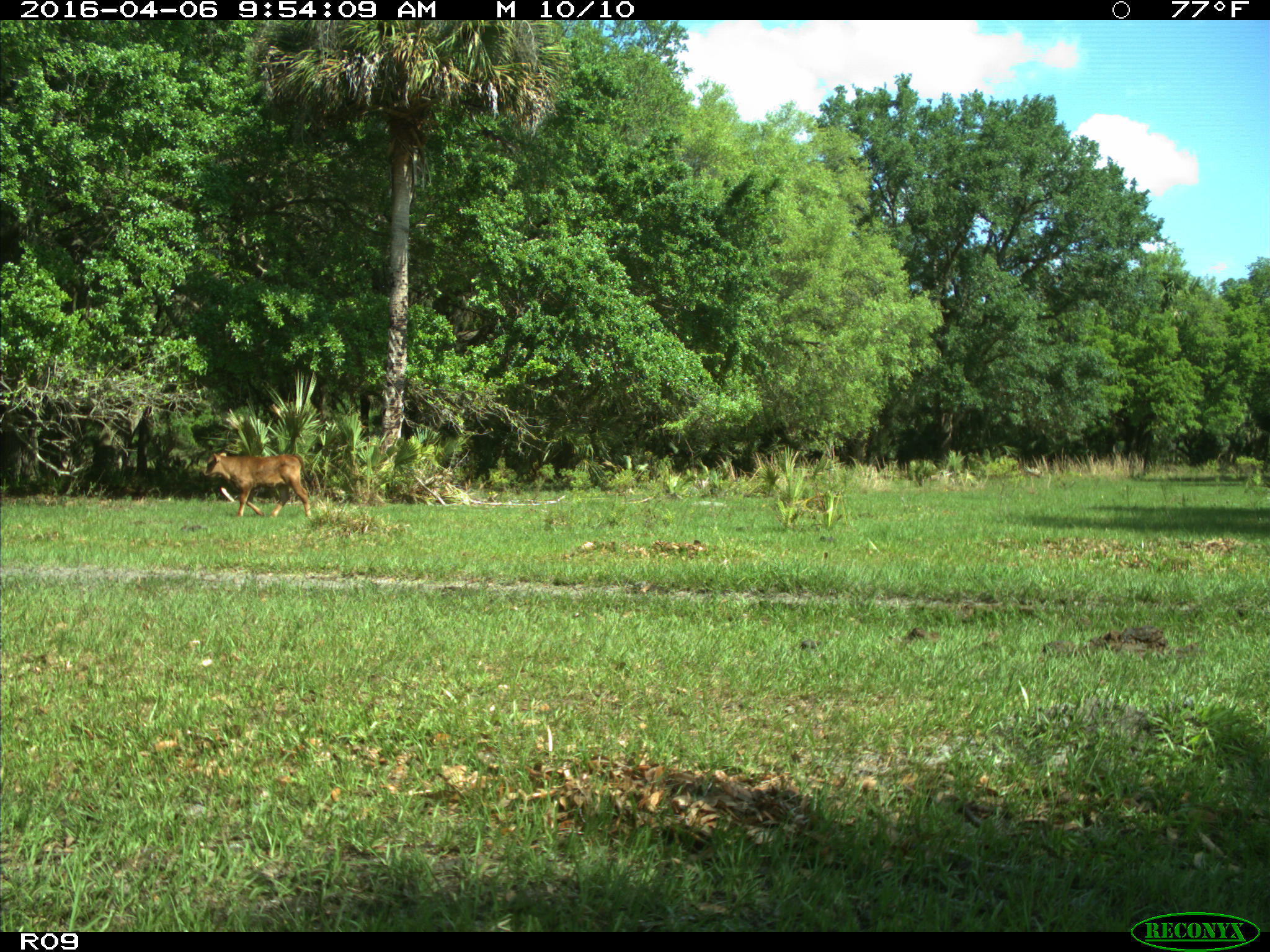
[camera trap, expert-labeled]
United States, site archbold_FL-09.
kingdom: Animalia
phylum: Chordata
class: Mammalia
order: Artiodactyla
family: Bovidae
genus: Bos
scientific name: Bos taurus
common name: domestic cow